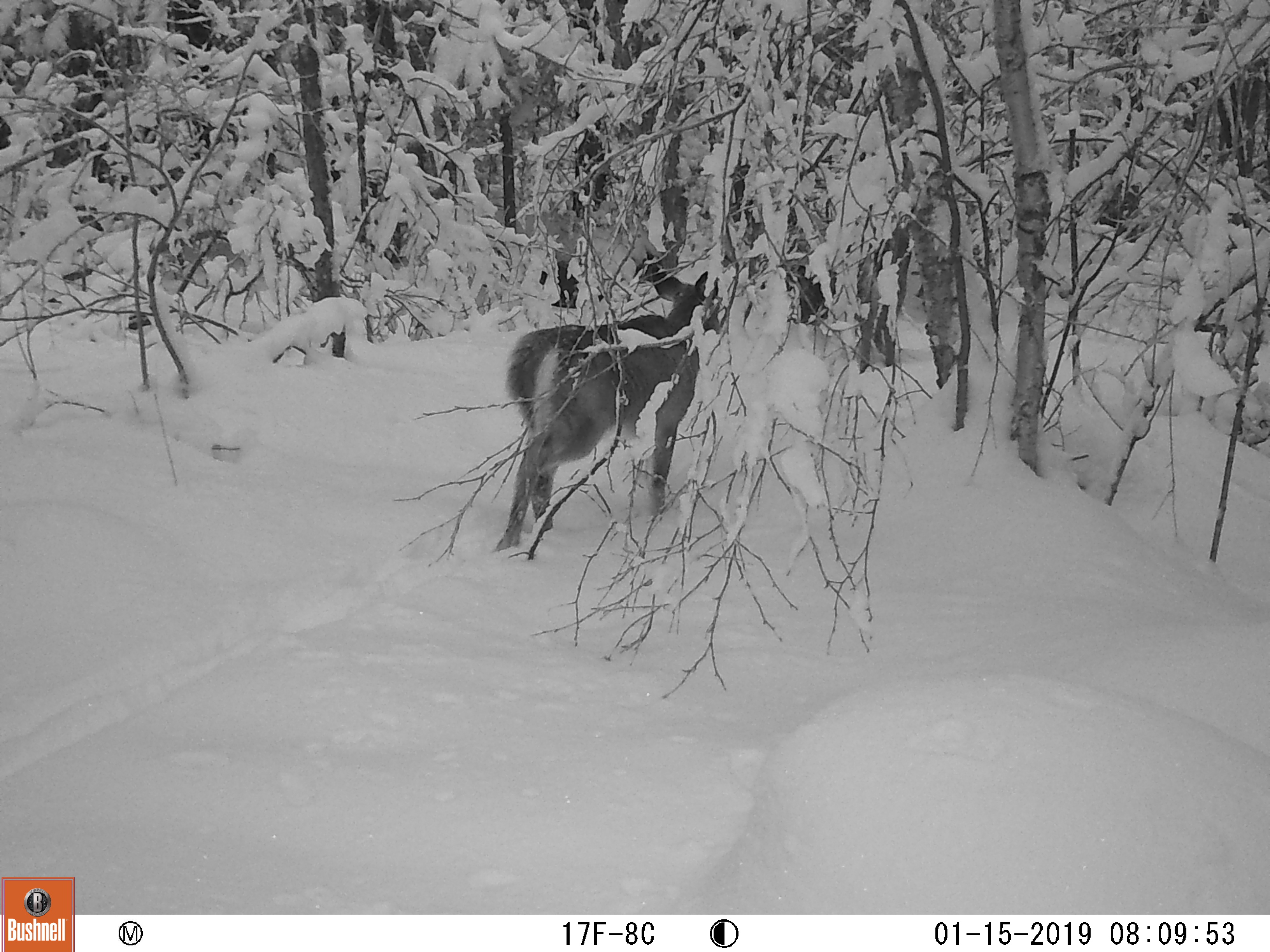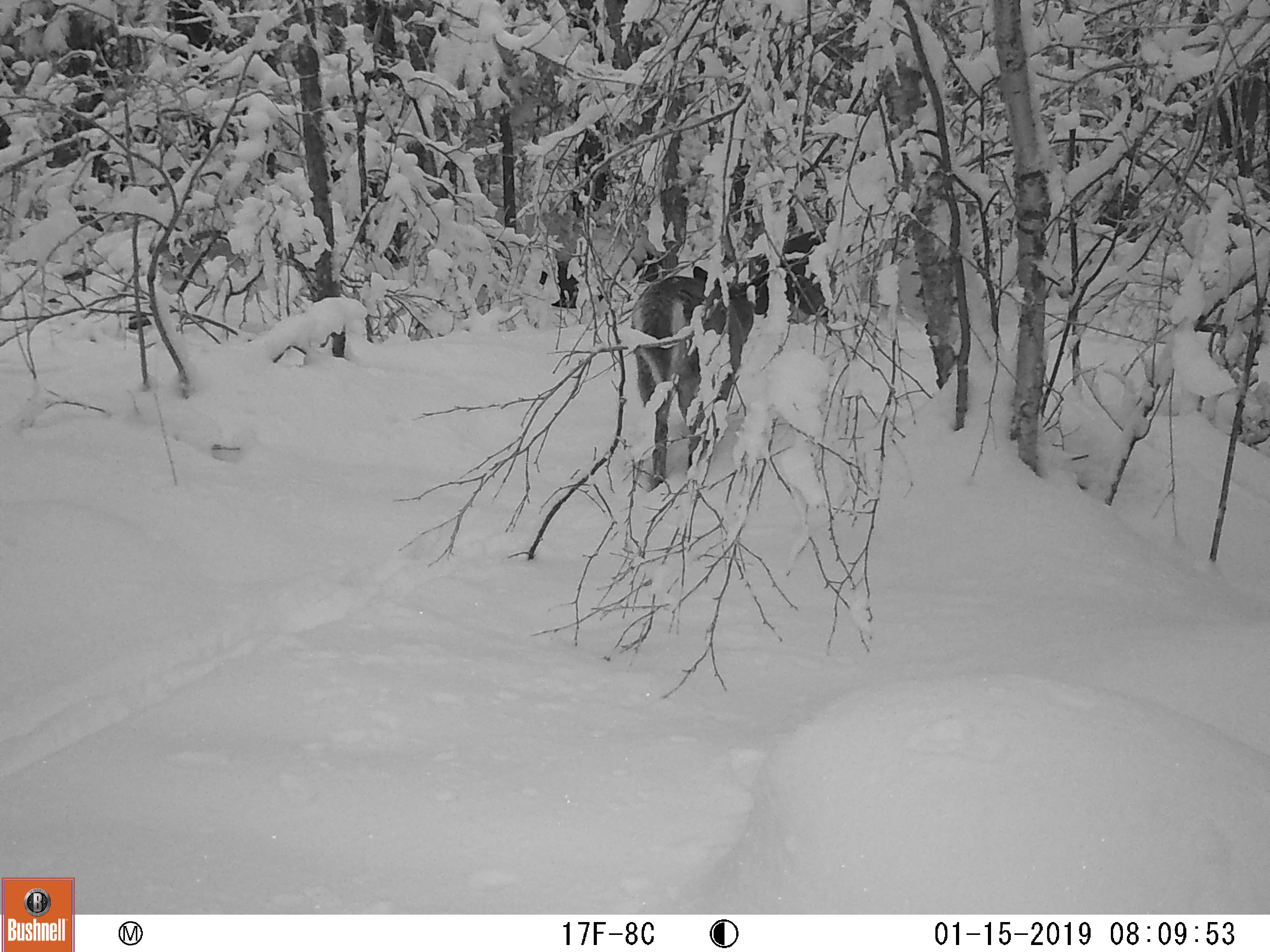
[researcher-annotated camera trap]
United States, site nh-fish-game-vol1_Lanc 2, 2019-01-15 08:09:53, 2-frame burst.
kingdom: Animalia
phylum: Chordata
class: Mammalia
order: Artiodactyla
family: Cervidae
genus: Odocoileus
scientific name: Odocoileus virginianus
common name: white-tailed deer